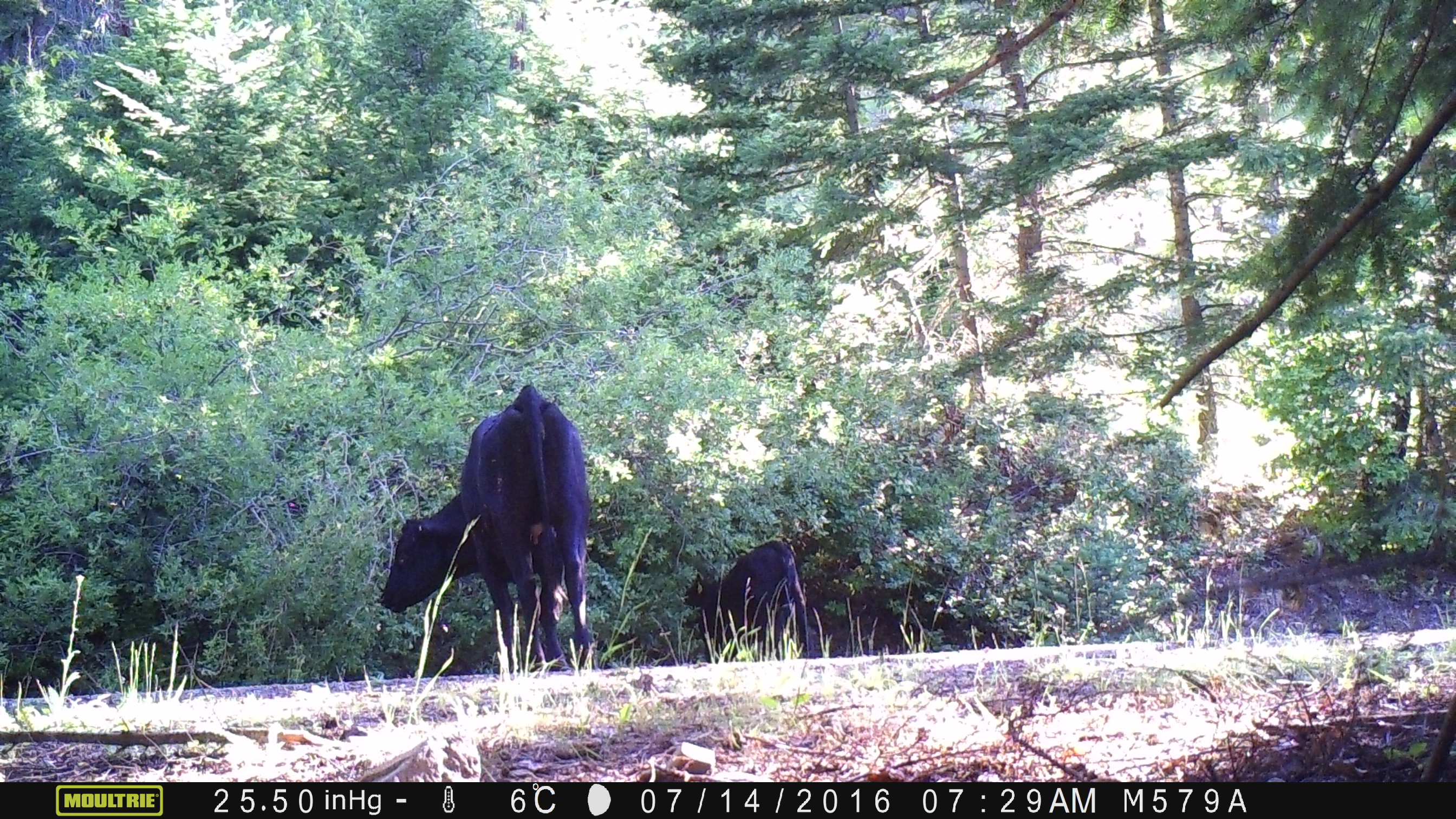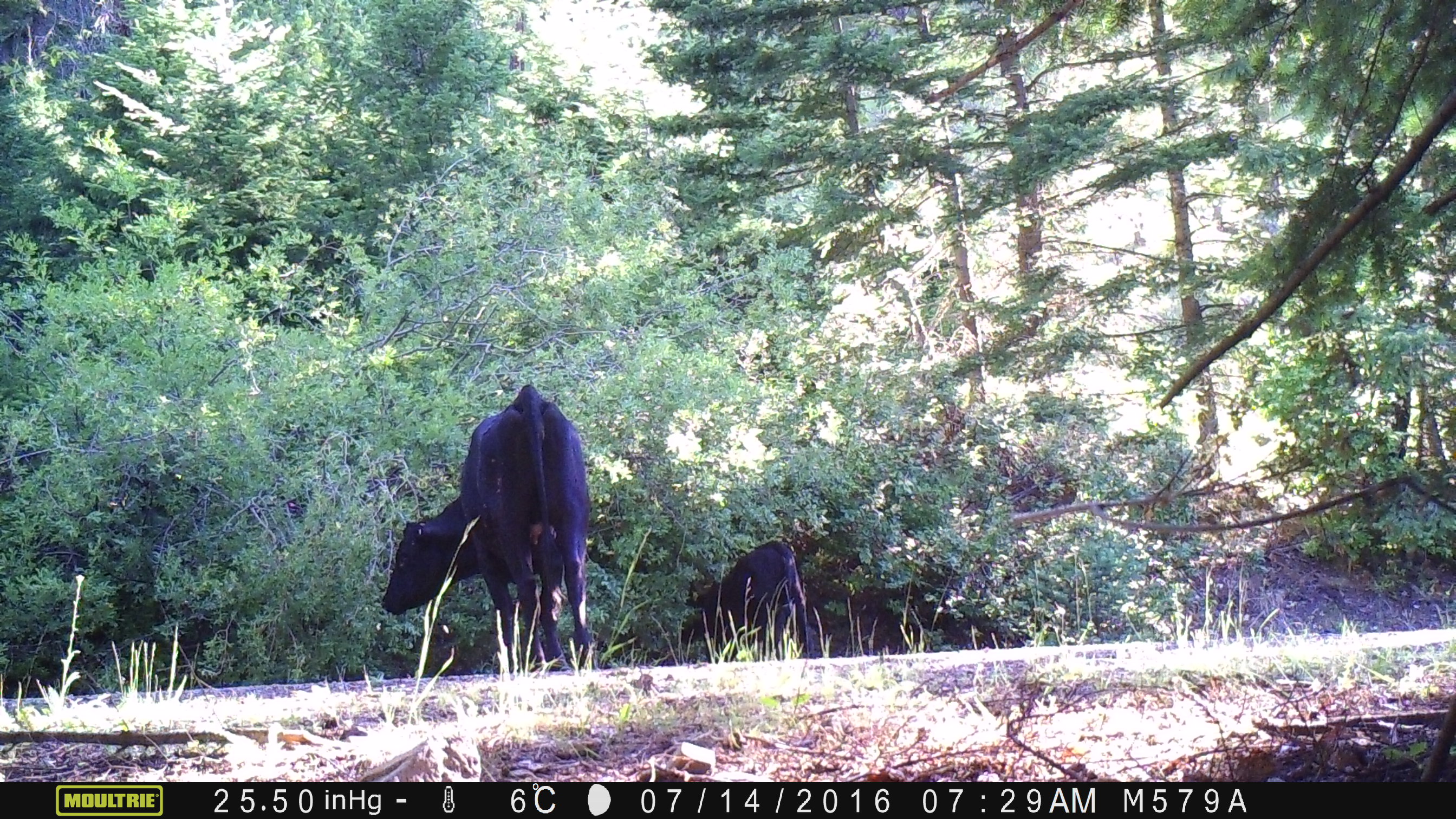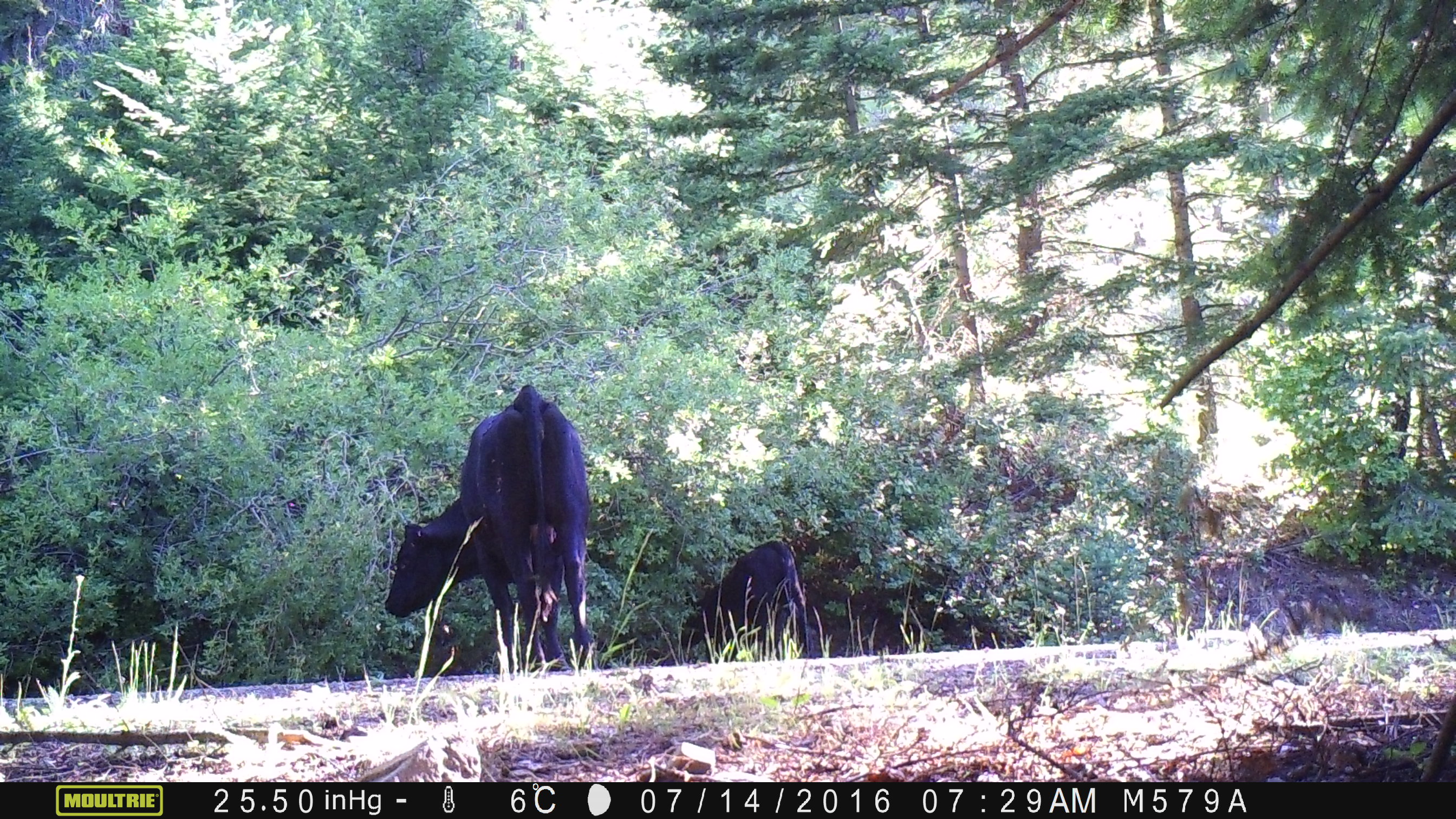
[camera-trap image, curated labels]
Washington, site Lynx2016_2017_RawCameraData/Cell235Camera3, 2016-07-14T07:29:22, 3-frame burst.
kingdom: Animalia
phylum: Chordata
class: Mammalia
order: Artiodactyla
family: Bovidae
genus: Bos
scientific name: Bos taurus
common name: domestic cattle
Domestic cattle (Bos taurus). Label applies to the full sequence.